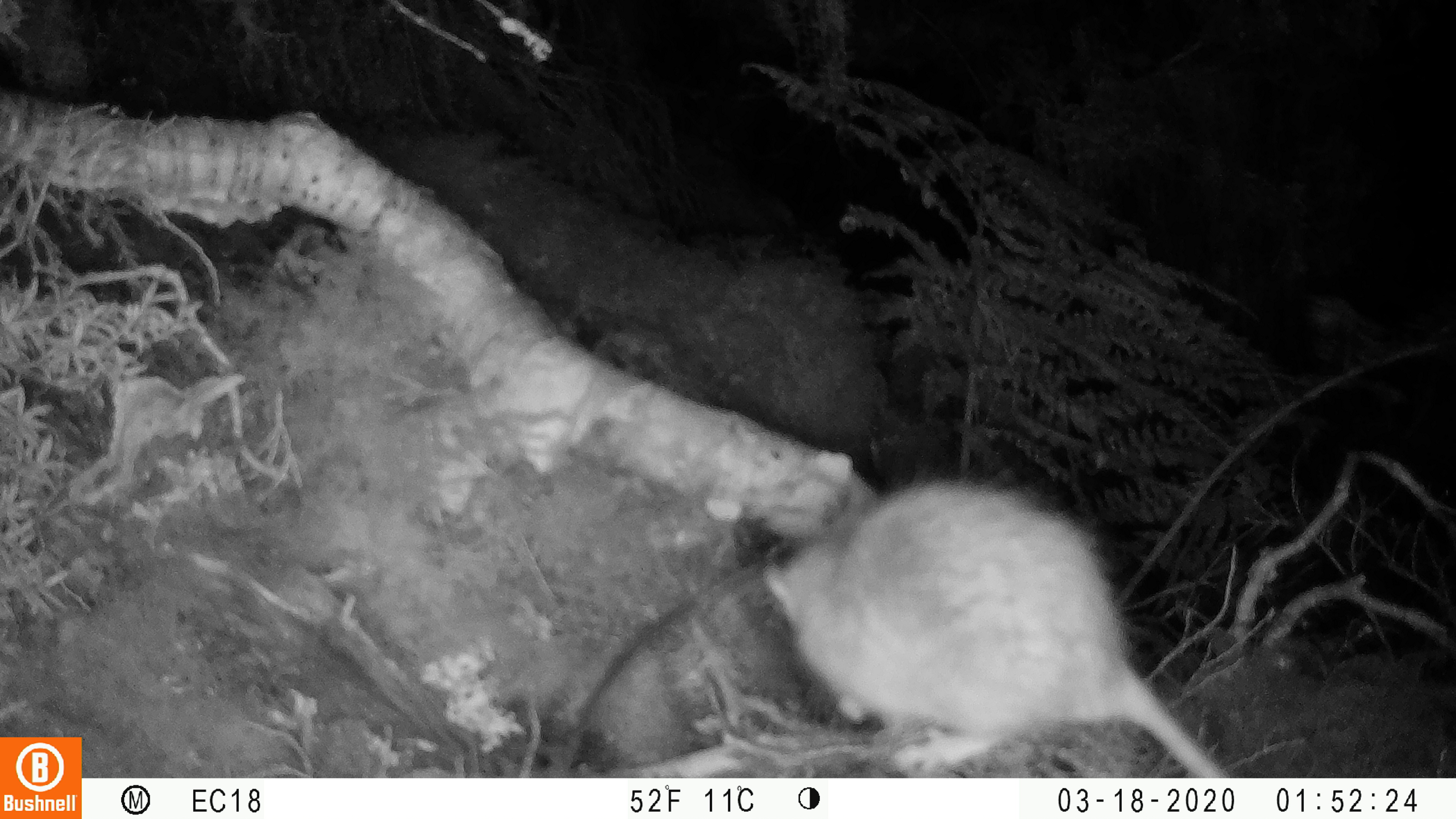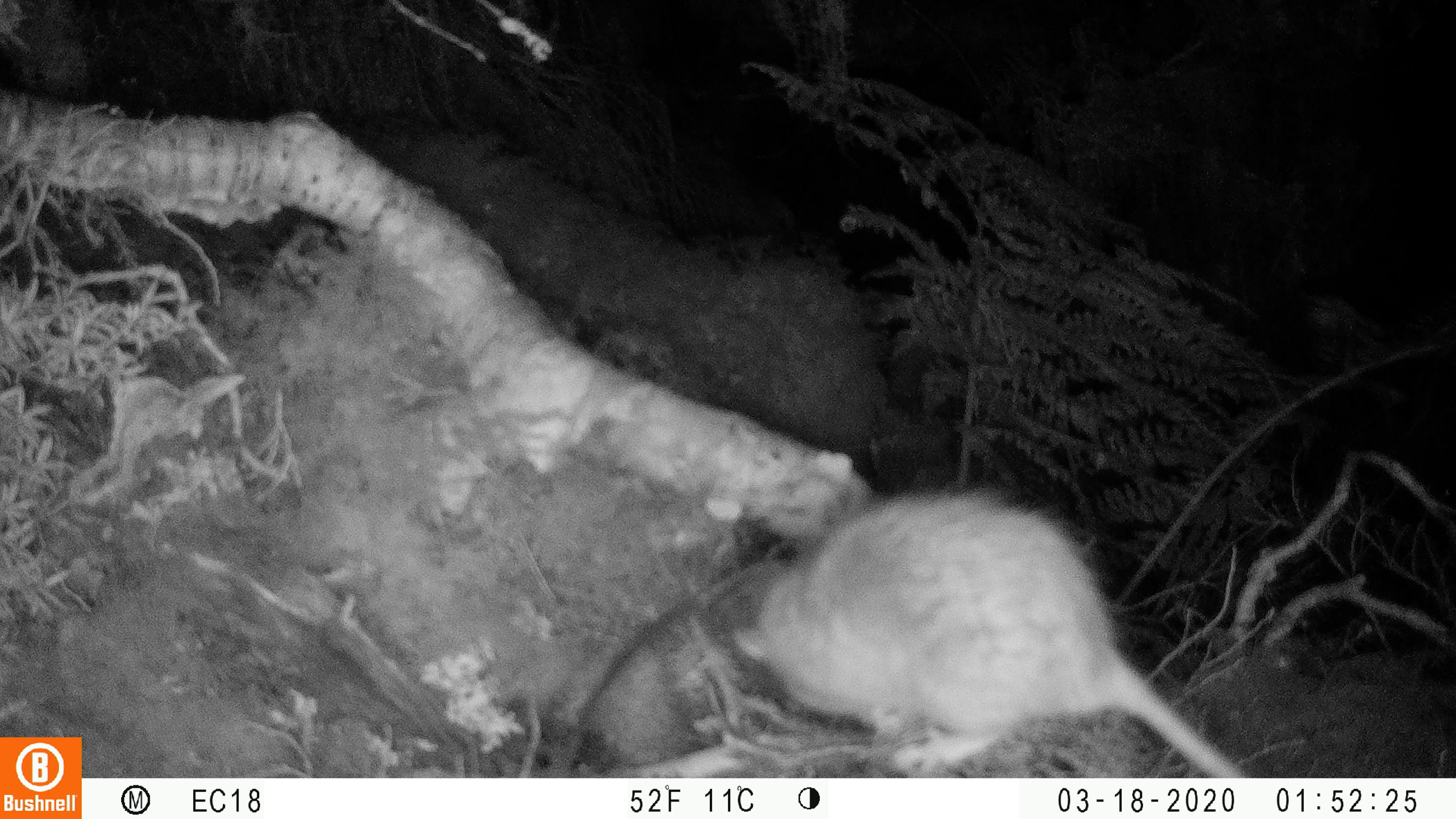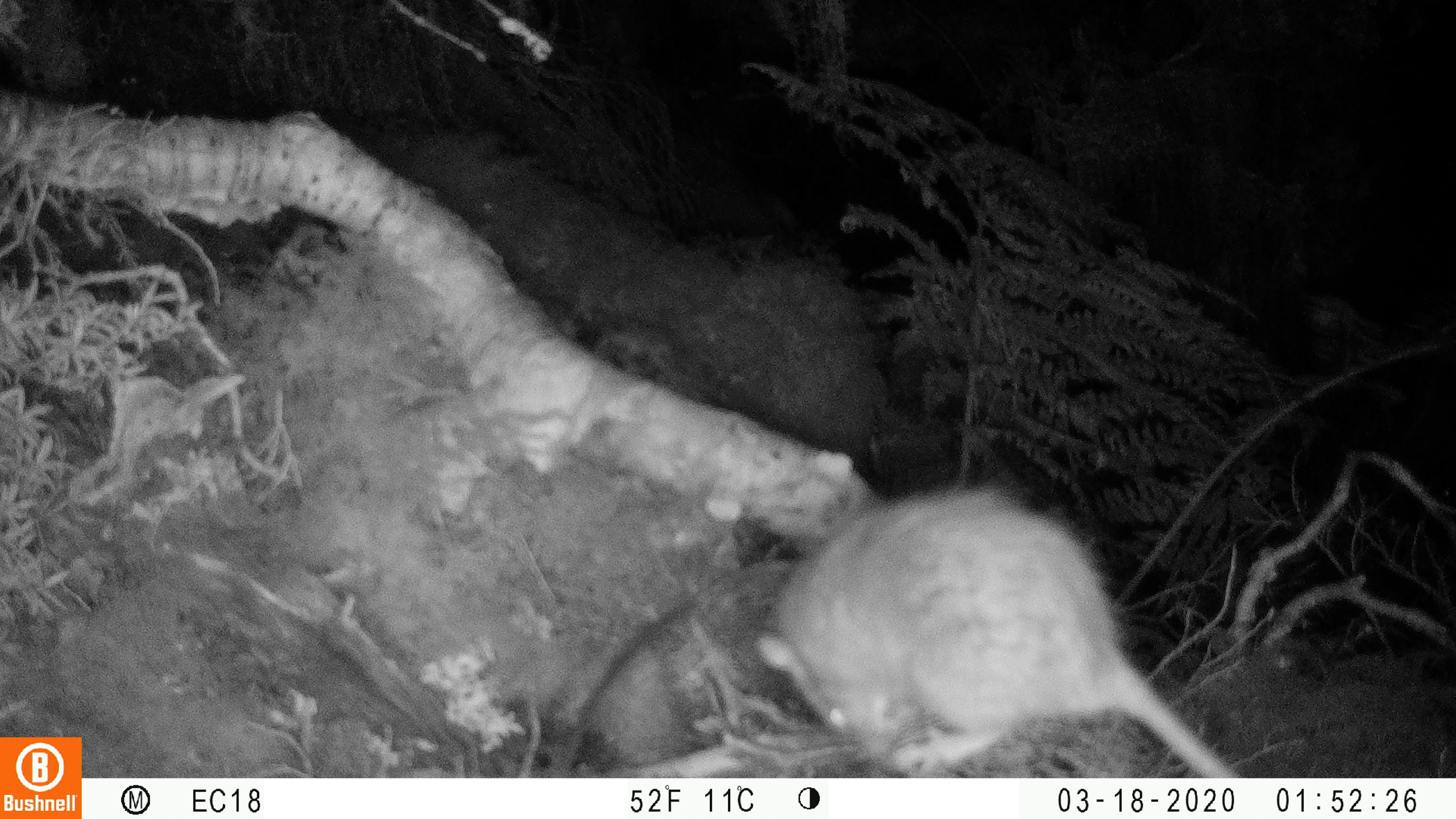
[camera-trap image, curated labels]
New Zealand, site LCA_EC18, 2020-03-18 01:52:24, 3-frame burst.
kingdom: Animalia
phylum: Chordata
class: Mammalia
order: Rodentia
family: Muridae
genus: Rattus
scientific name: Rattus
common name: rat